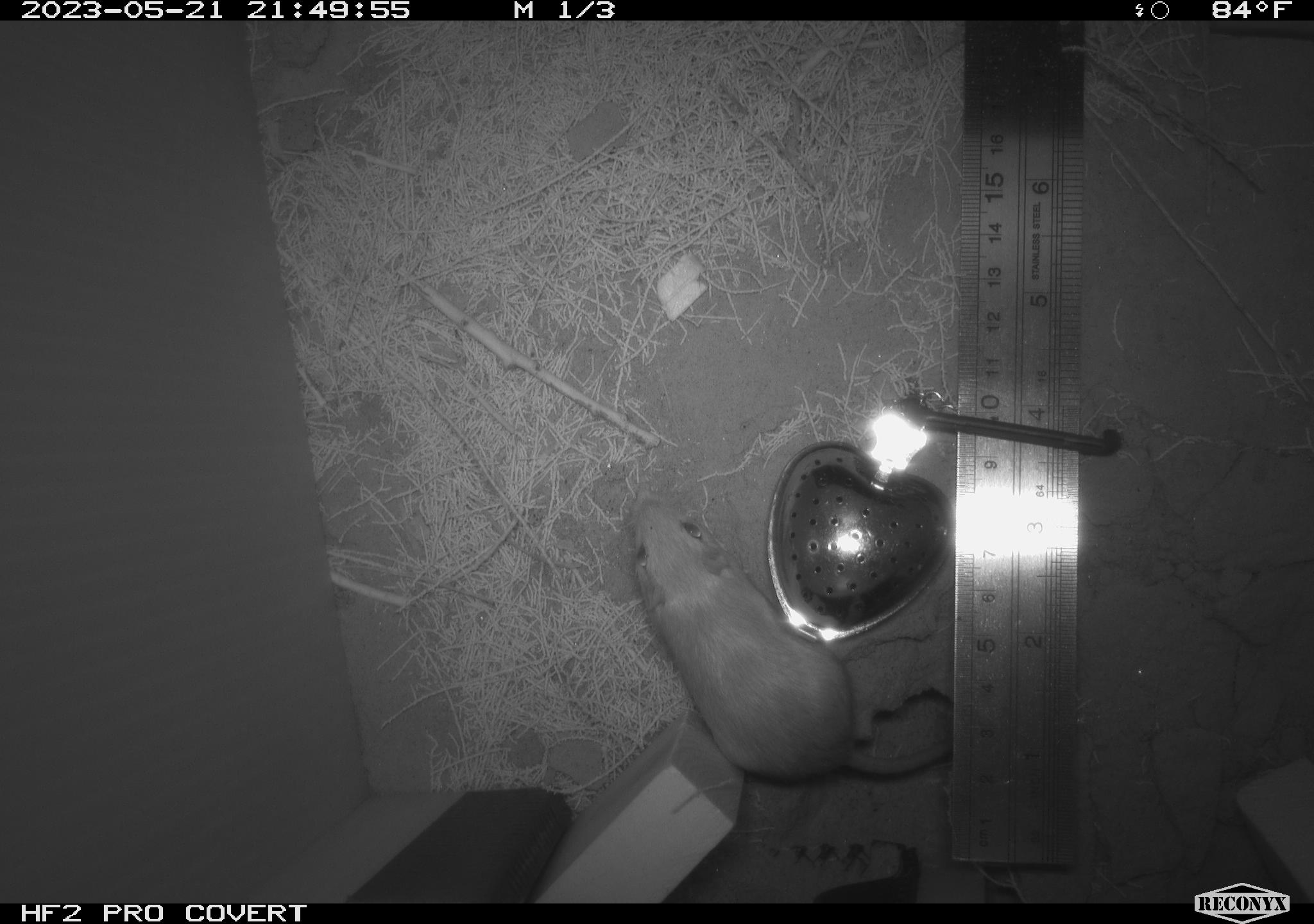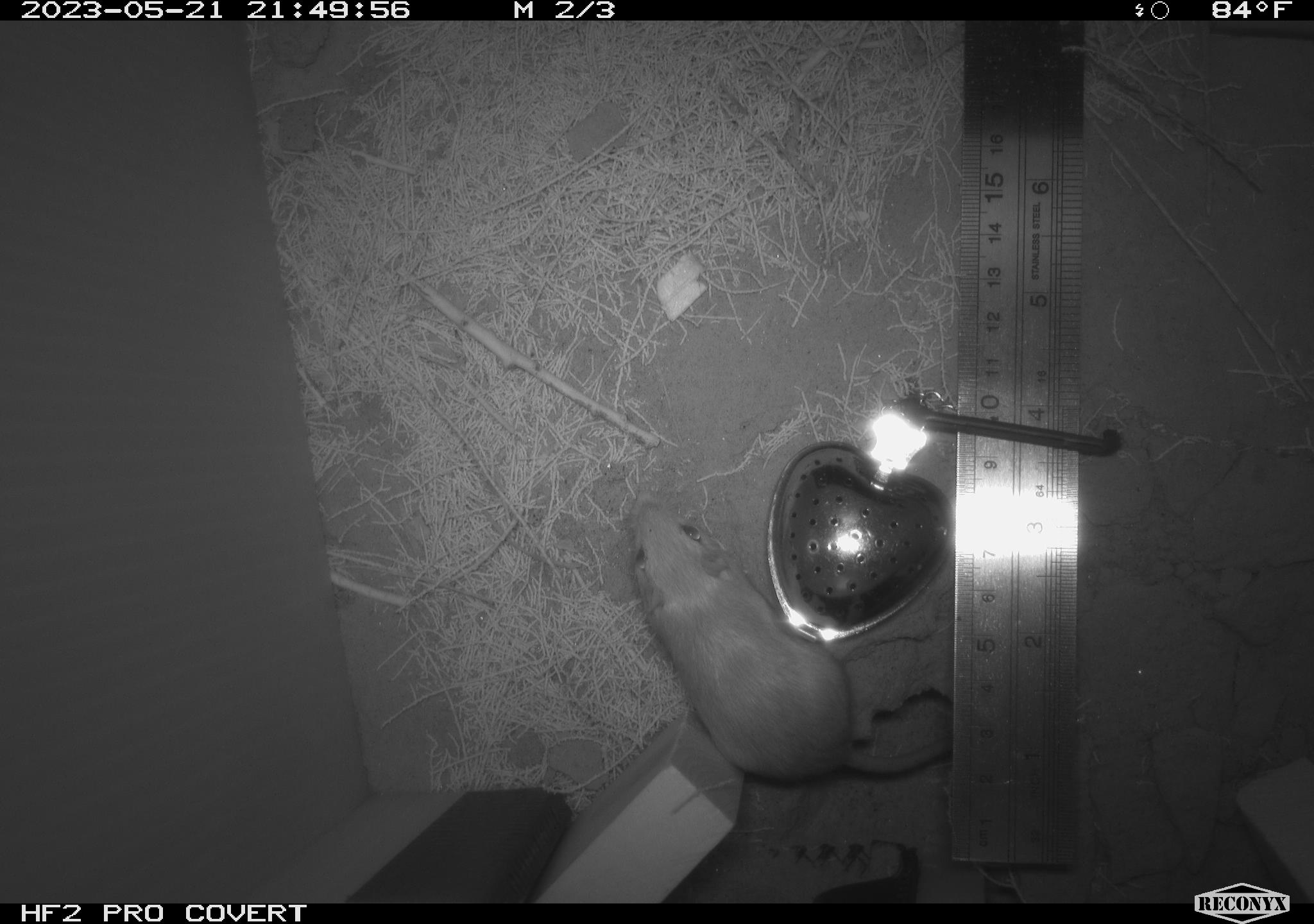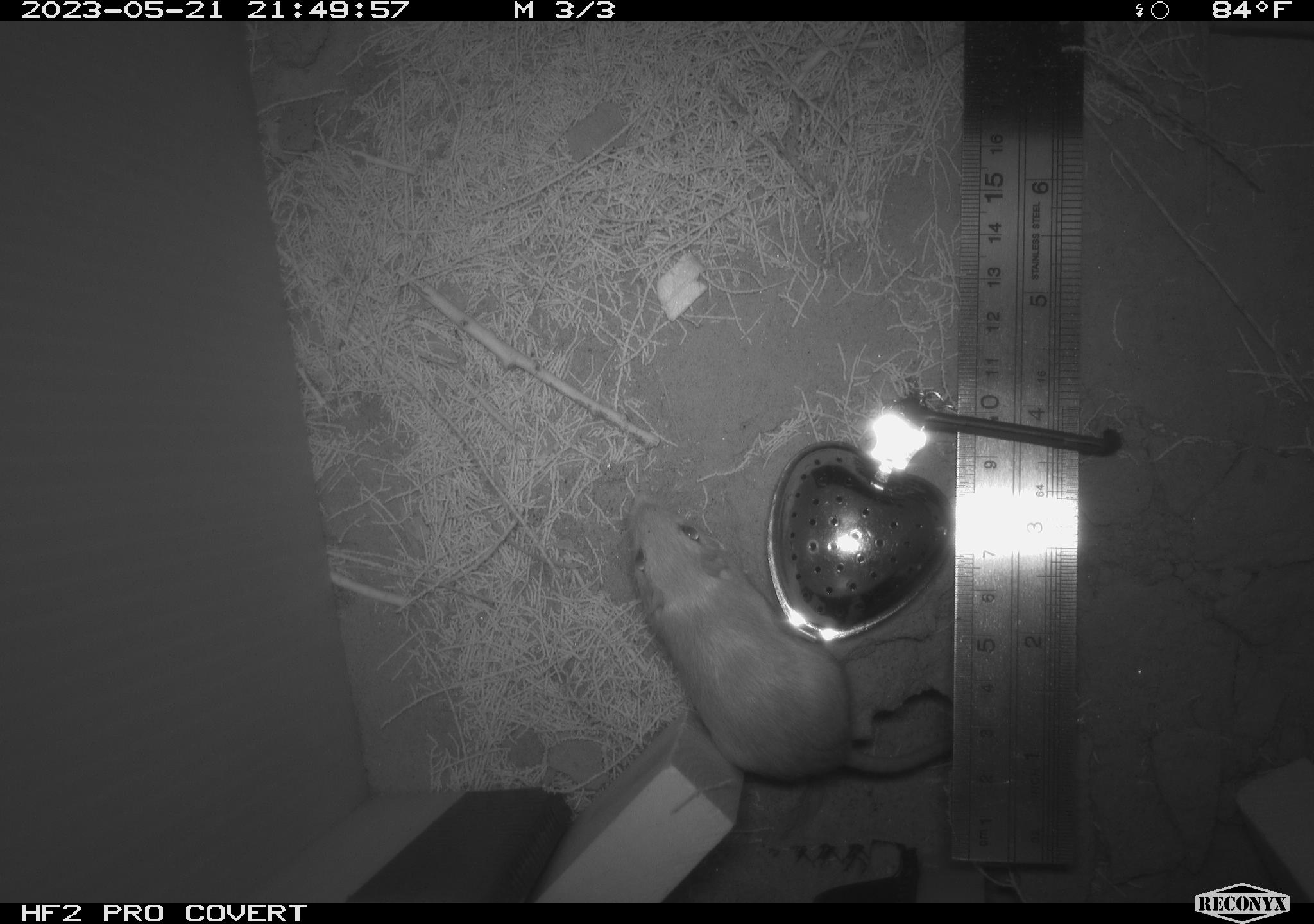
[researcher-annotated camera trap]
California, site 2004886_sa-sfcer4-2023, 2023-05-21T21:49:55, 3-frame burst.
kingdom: Animalia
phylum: Chordata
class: Mammalia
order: Rodentia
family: Heteromyidae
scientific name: Heteromyidae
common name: kangaroo rats and pocket mice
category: heteromyidae family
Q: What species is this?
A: Heteromyidae family (kangaroo rats and pocket mice) (Heteromyidae).